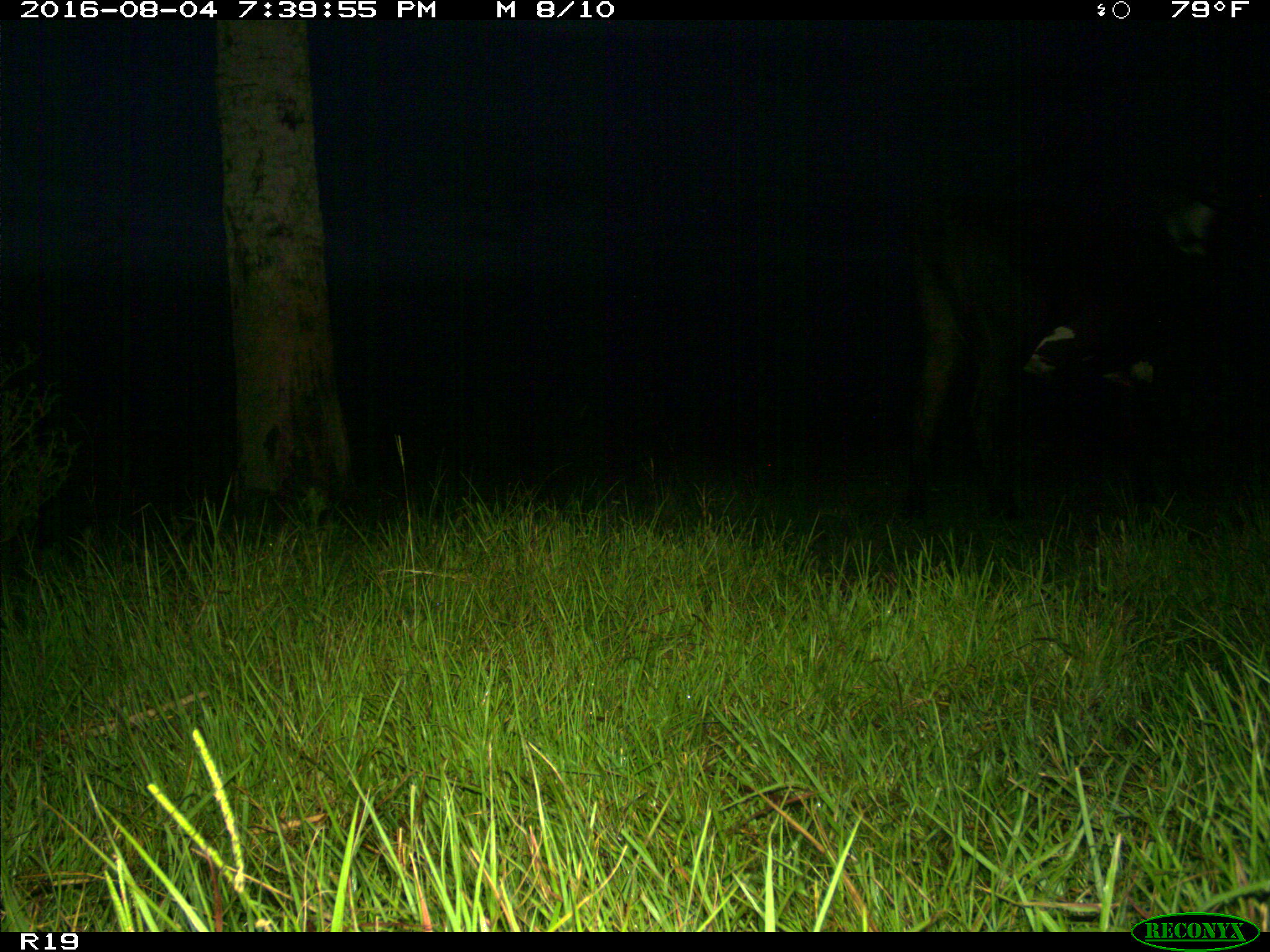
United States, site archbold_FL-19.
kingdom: Animalia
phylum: Chordata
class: Mammalia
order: Artiodactyla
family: Bovidae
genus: Bos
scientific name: Bos taurus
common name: domestic cow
Bos taurus (domestic cow).